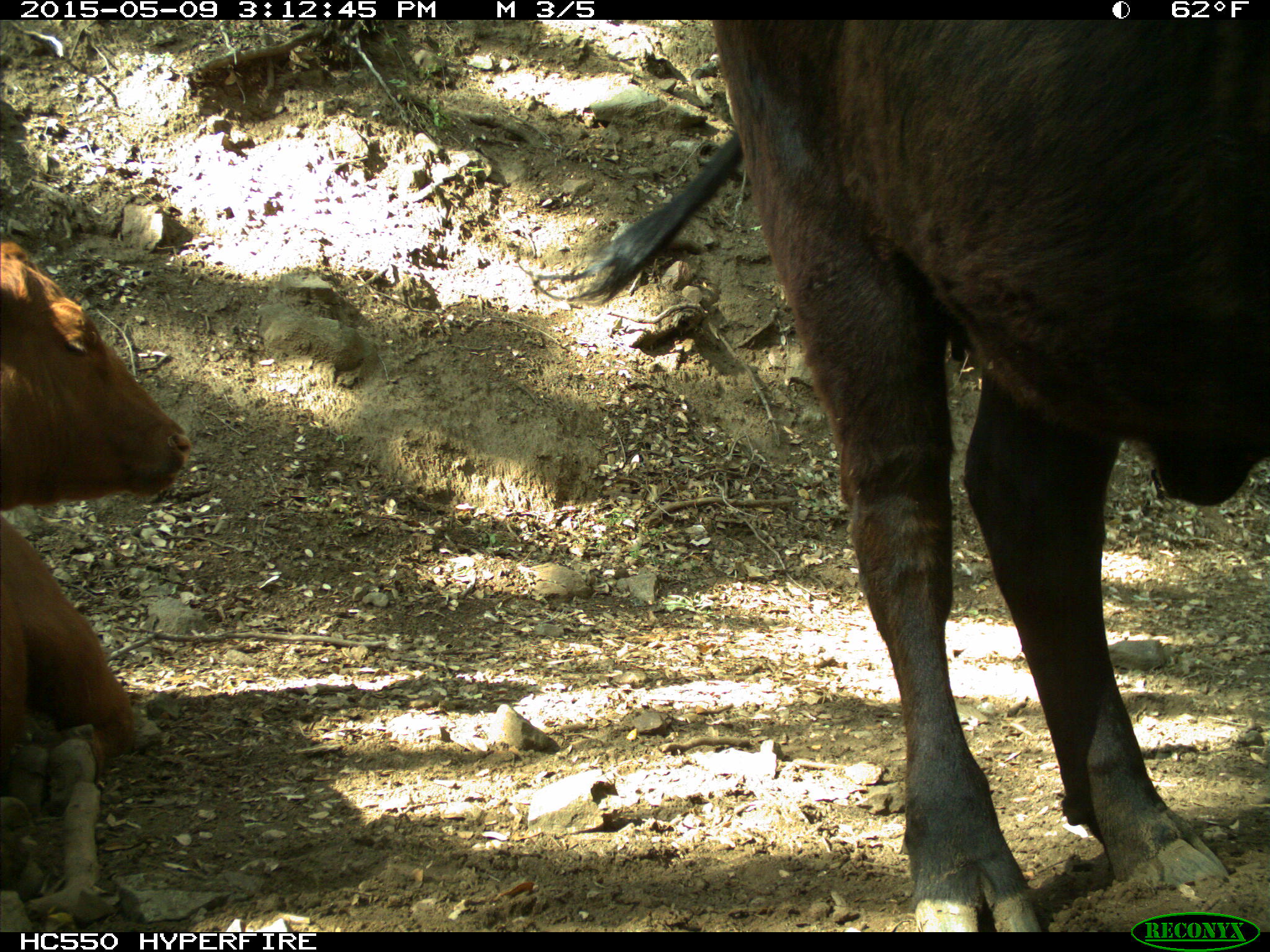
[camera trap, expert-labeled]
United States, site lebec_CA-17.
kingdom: Animalia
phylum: Chordata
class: Mammalia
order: Artiodactyla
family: Bovidae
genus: Bos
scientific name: Bos taurus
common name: domestic cow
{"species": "Bos taurus (domestic cow)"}